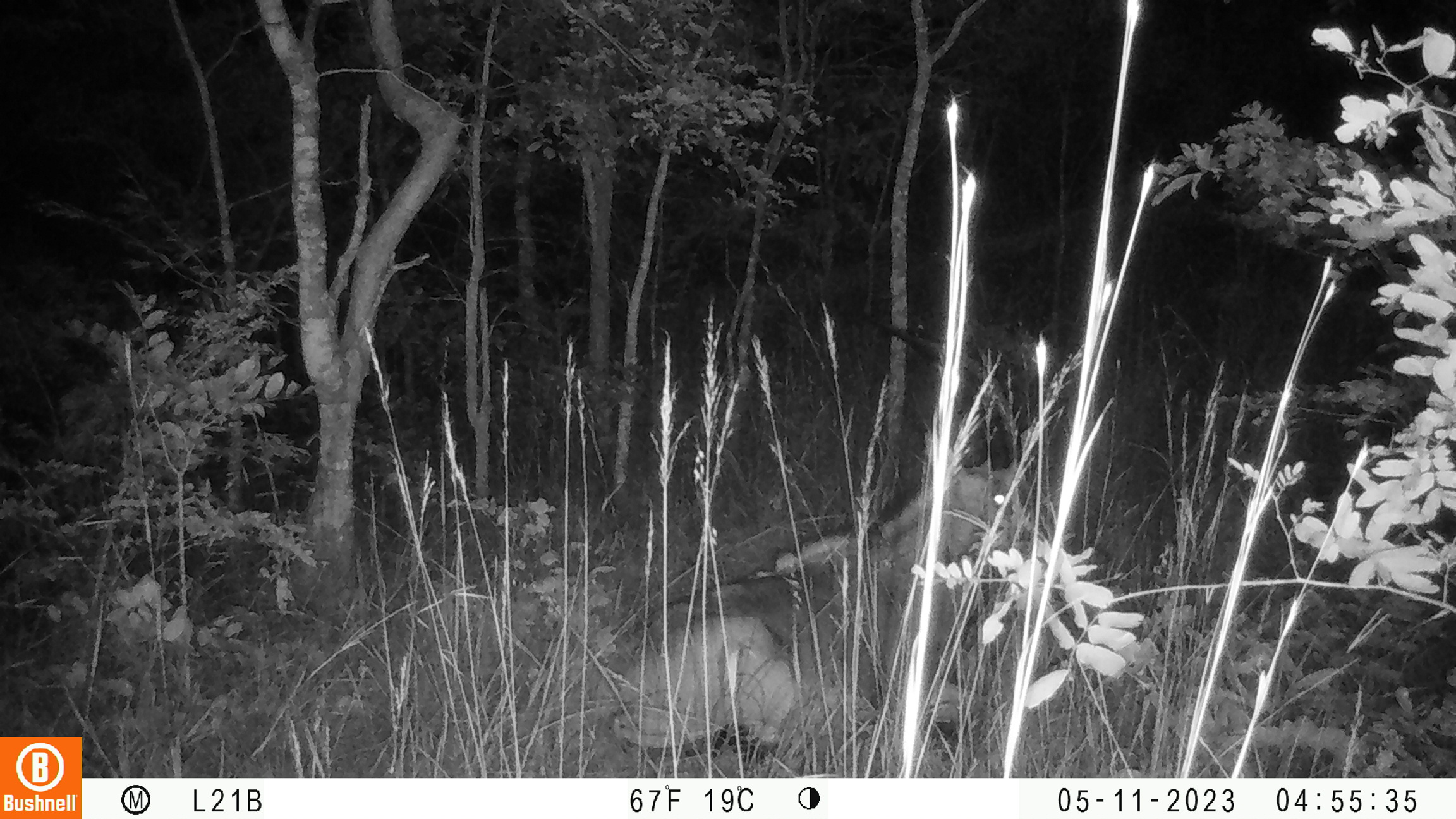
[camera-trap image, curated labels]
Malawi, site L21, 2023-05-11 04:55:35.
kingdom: Animalia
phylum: Chordata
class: Mammalia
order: Artiodactyla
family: Bovidae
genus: Hippotragus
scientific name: Hippotragus niger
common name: sable antelope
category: sable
Sable (sable antelope) (Hippotragus niger), count 1.